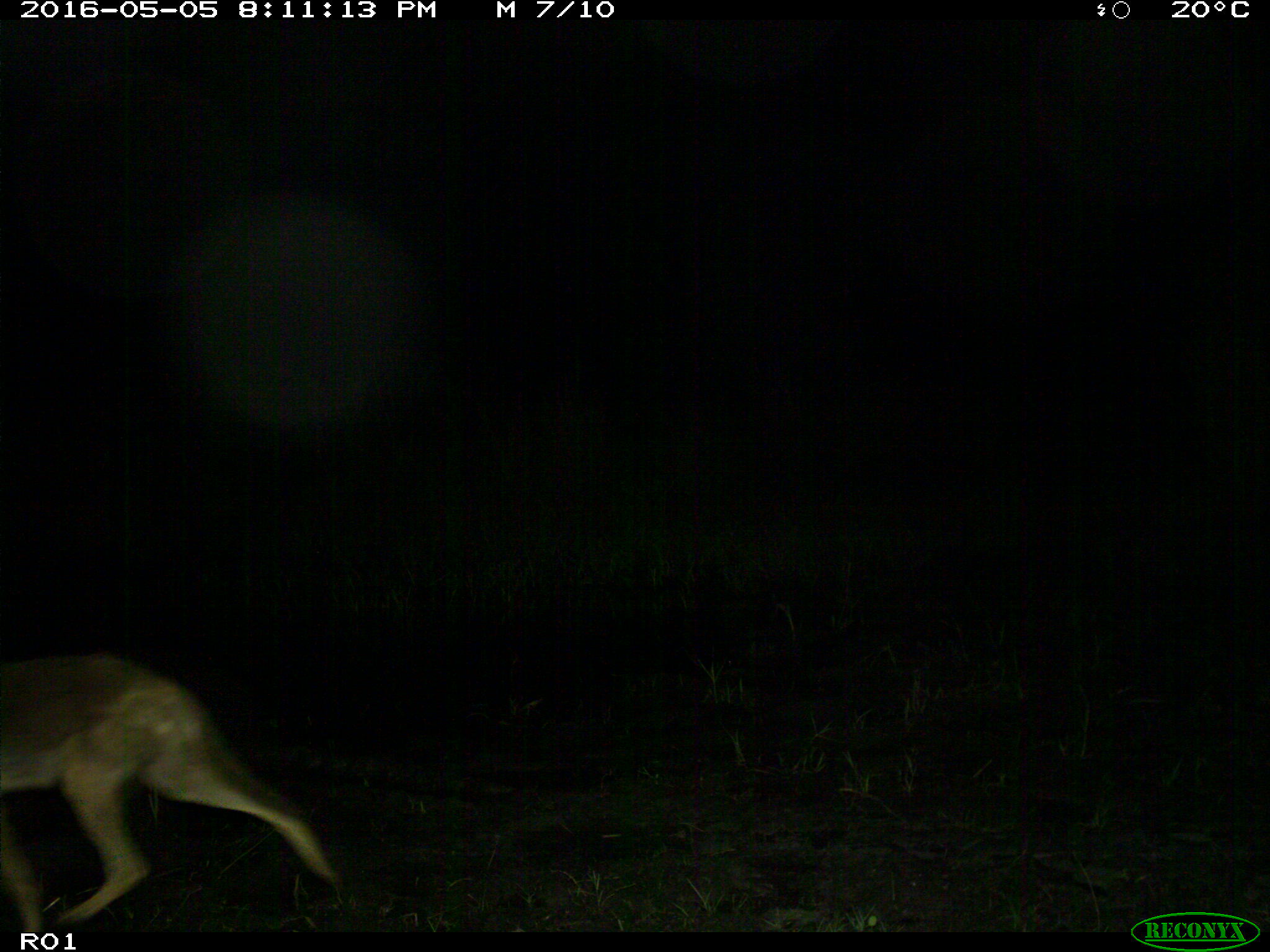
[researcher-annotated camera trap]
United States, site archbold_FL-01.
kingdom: Animalia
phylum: Chordata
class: Mammalia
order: Carnivora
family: Canidae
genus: Canis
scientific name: Canis latrans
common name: coyote